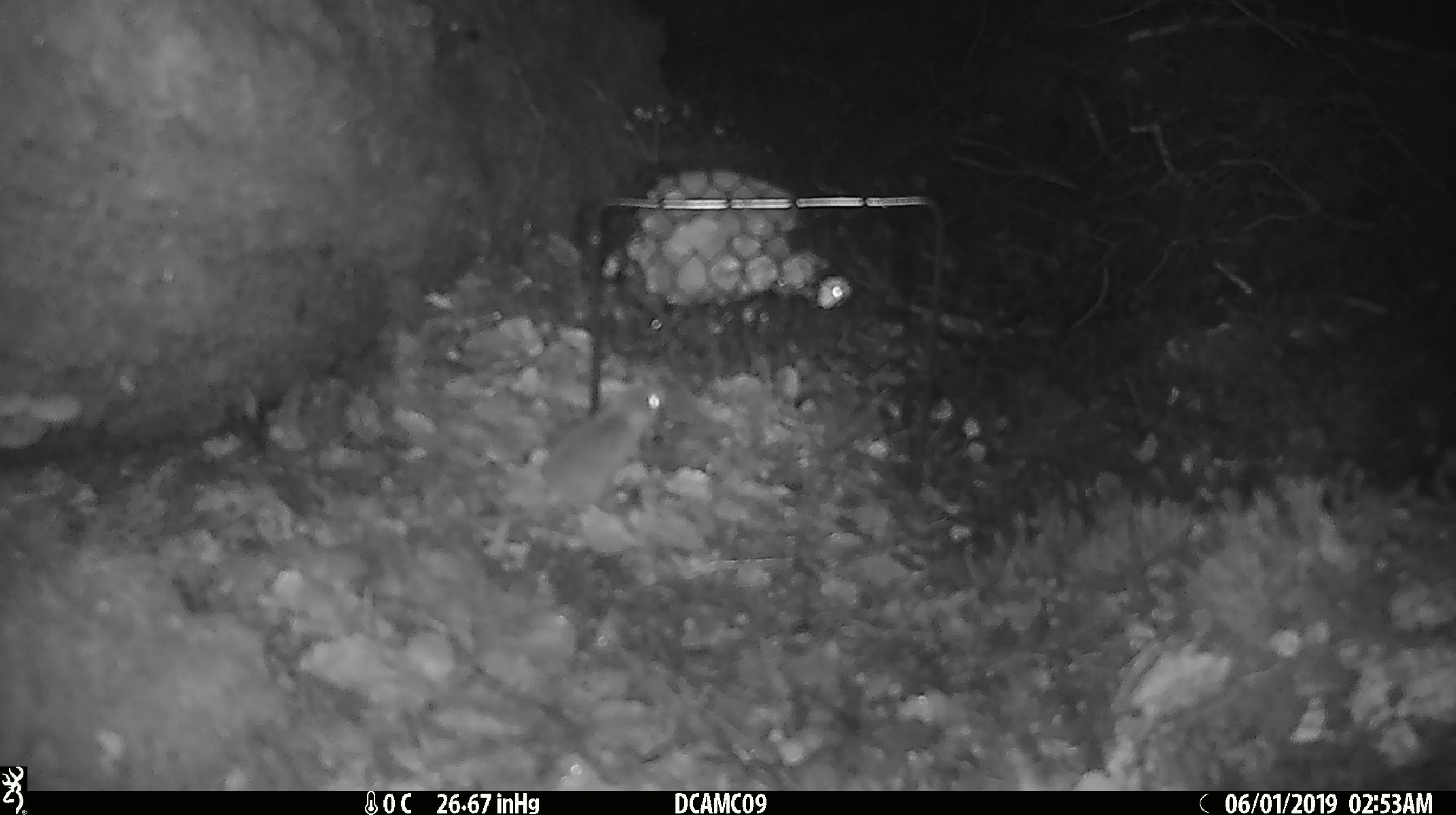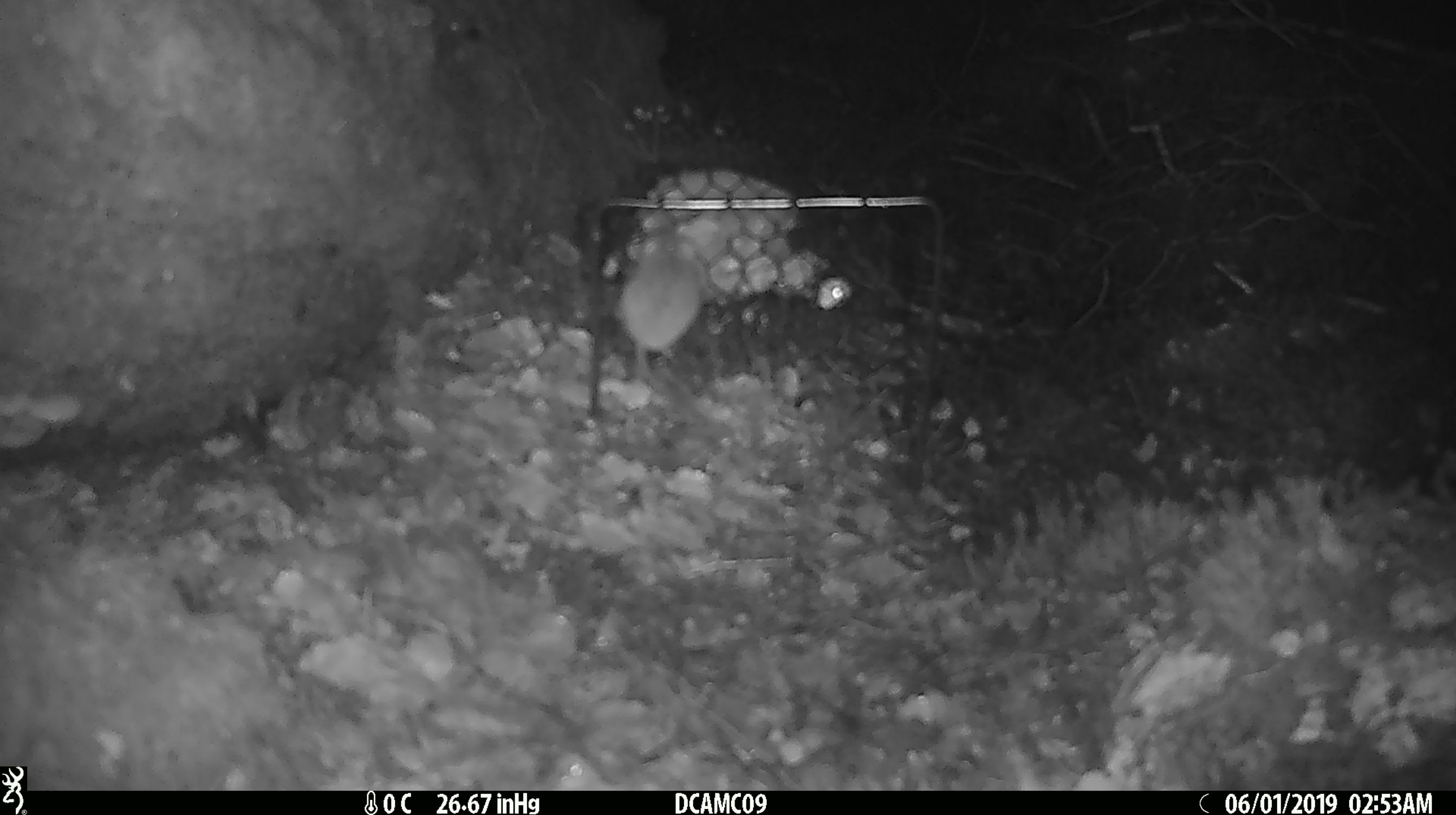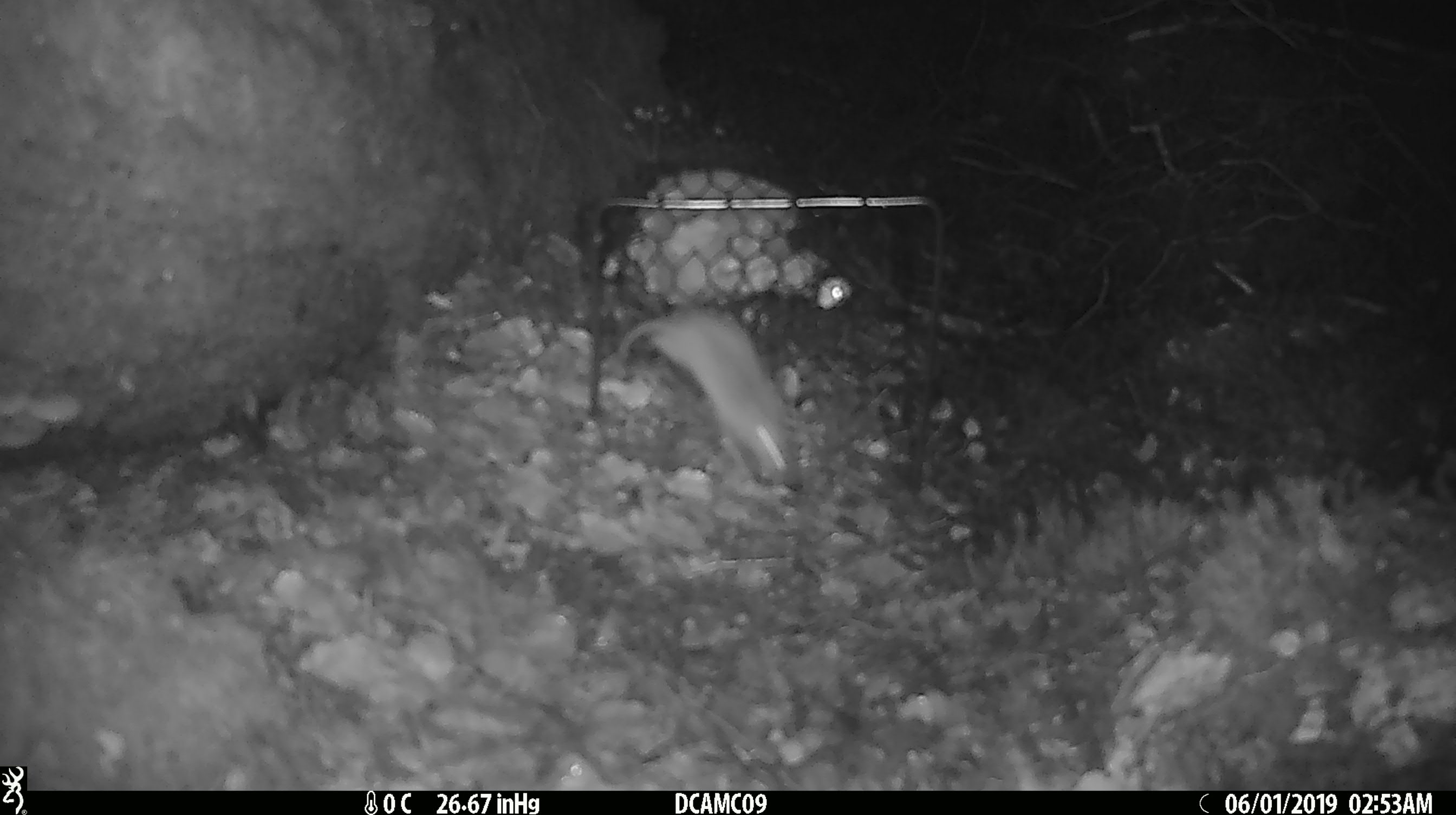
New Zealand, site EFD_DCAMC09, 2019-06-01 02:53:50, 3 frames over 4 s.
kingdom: Animalia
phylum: Chordata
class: Mammalia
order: Rodentia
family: Muridae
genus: Mus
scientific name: Mus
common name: mouse